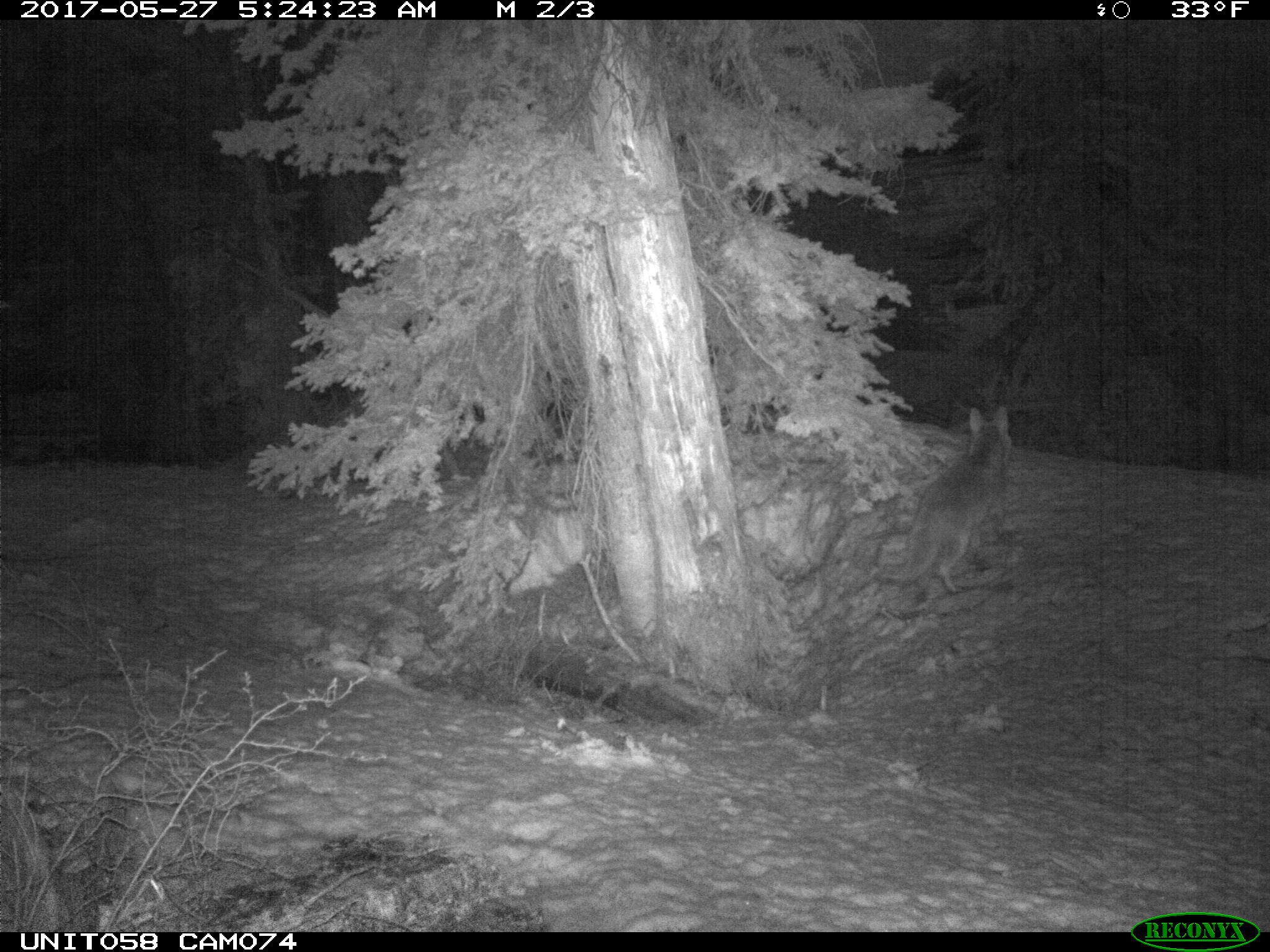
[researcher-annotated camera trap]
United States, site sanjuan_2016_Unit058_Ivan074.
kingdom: Animalia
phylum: Chordata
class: Mammalia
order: Carnivora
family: Canidae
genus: Canis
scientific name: Canis latrans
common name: coyote